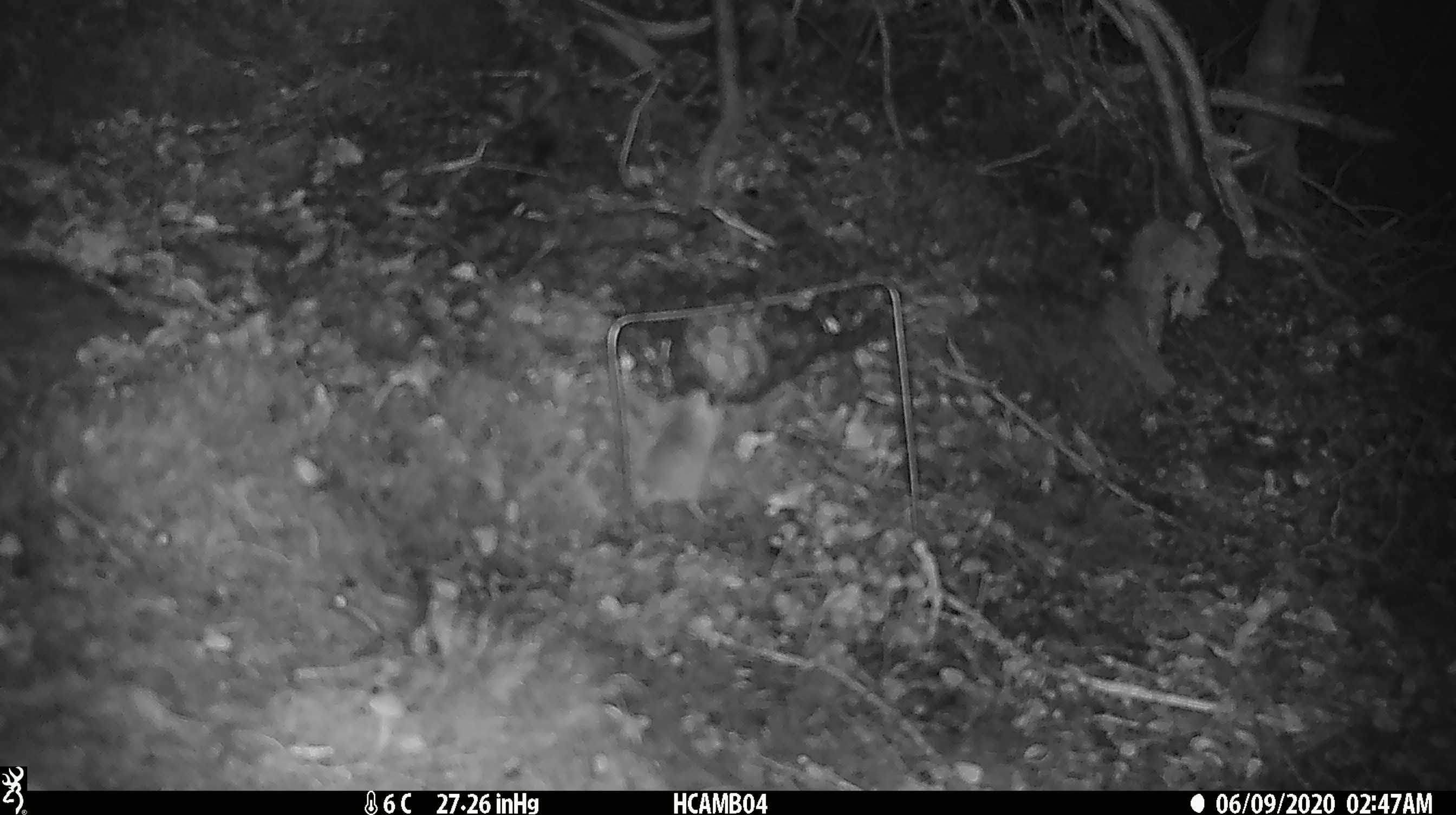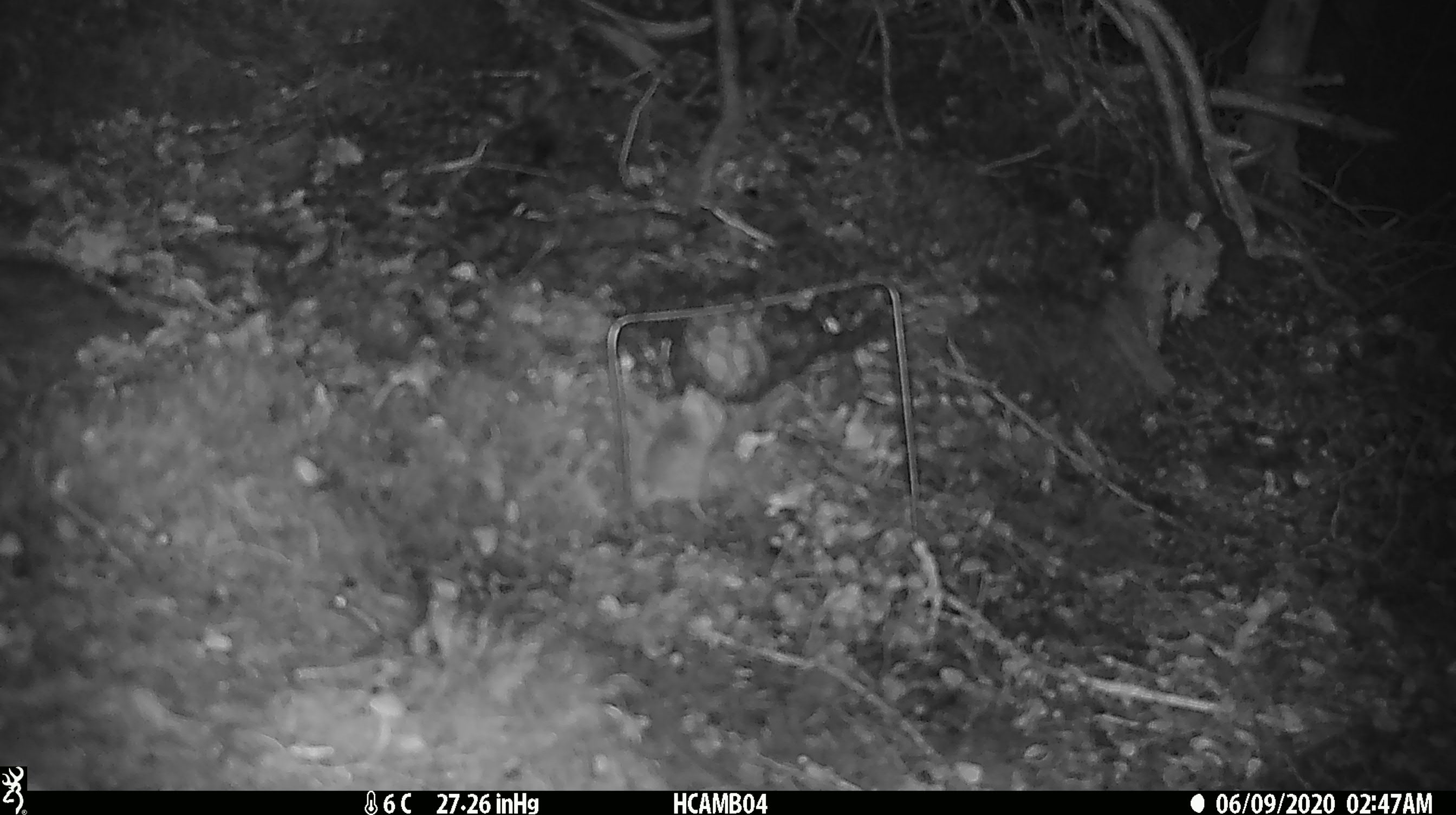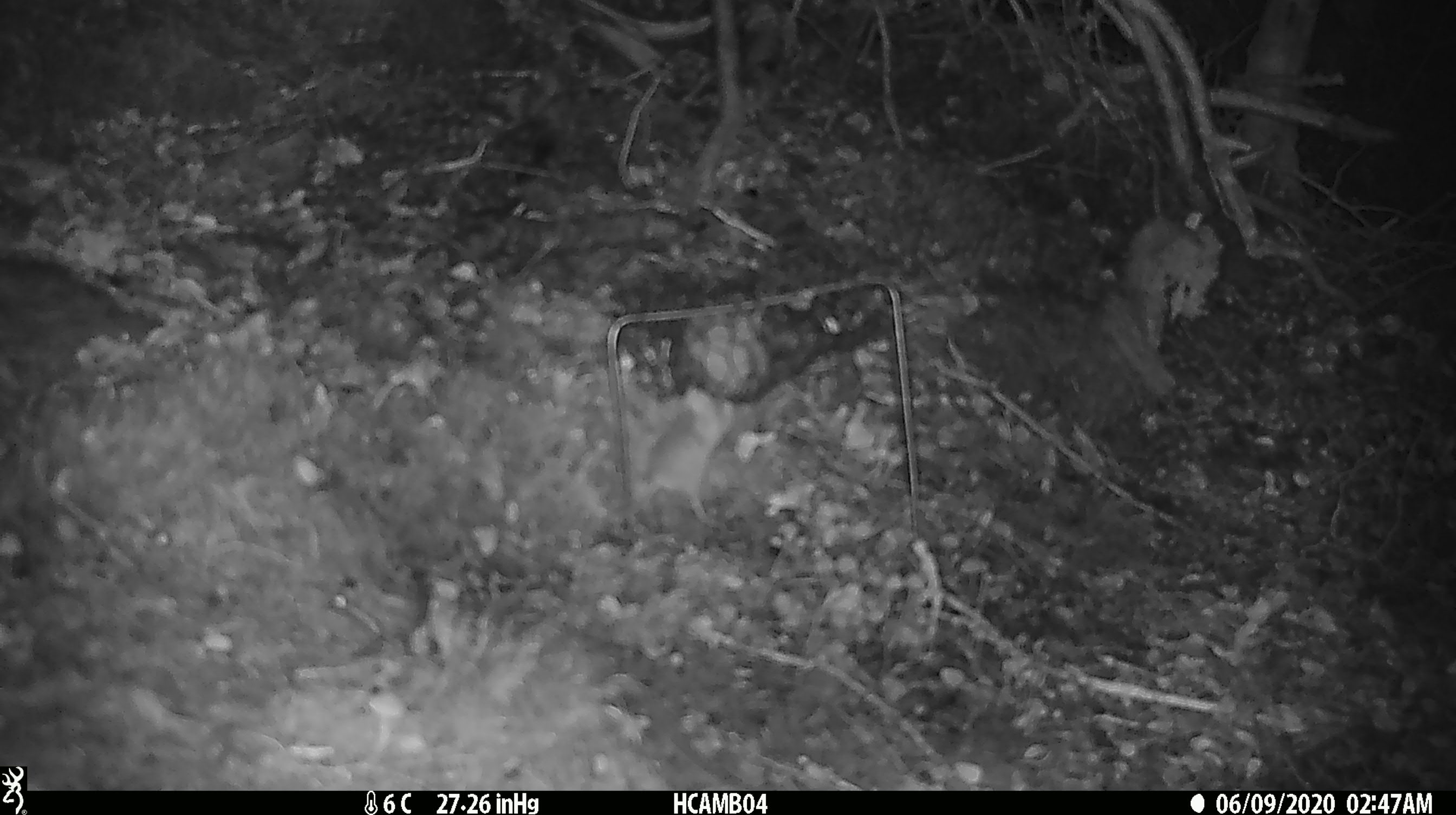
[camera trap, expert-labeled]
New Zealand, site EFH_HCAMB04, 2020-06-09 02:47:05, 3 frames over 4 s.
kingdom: Animalia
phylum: Chordata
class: Mammalia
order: Rodentia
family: Muridae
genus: Mus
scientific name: Mus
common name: mouse